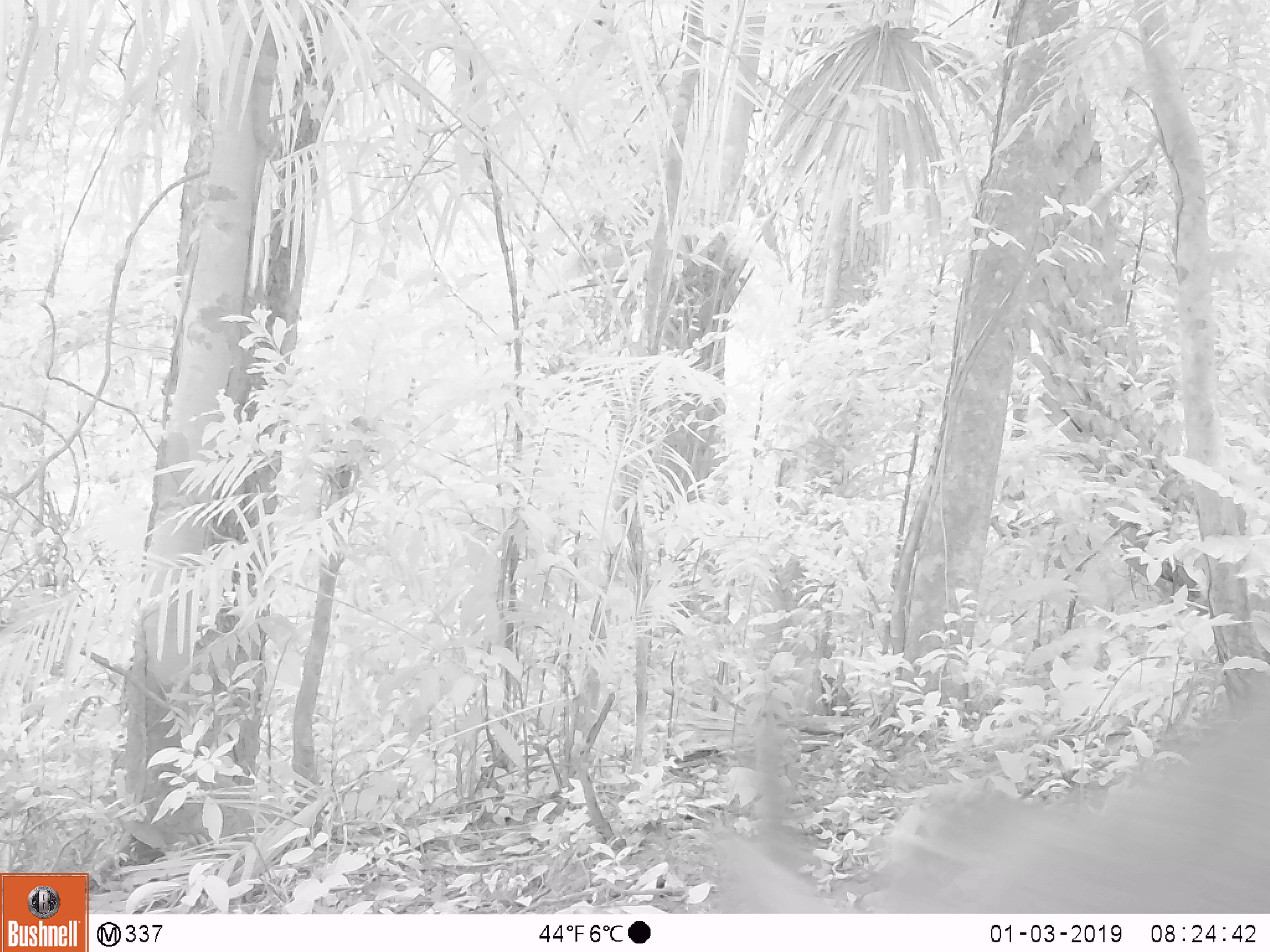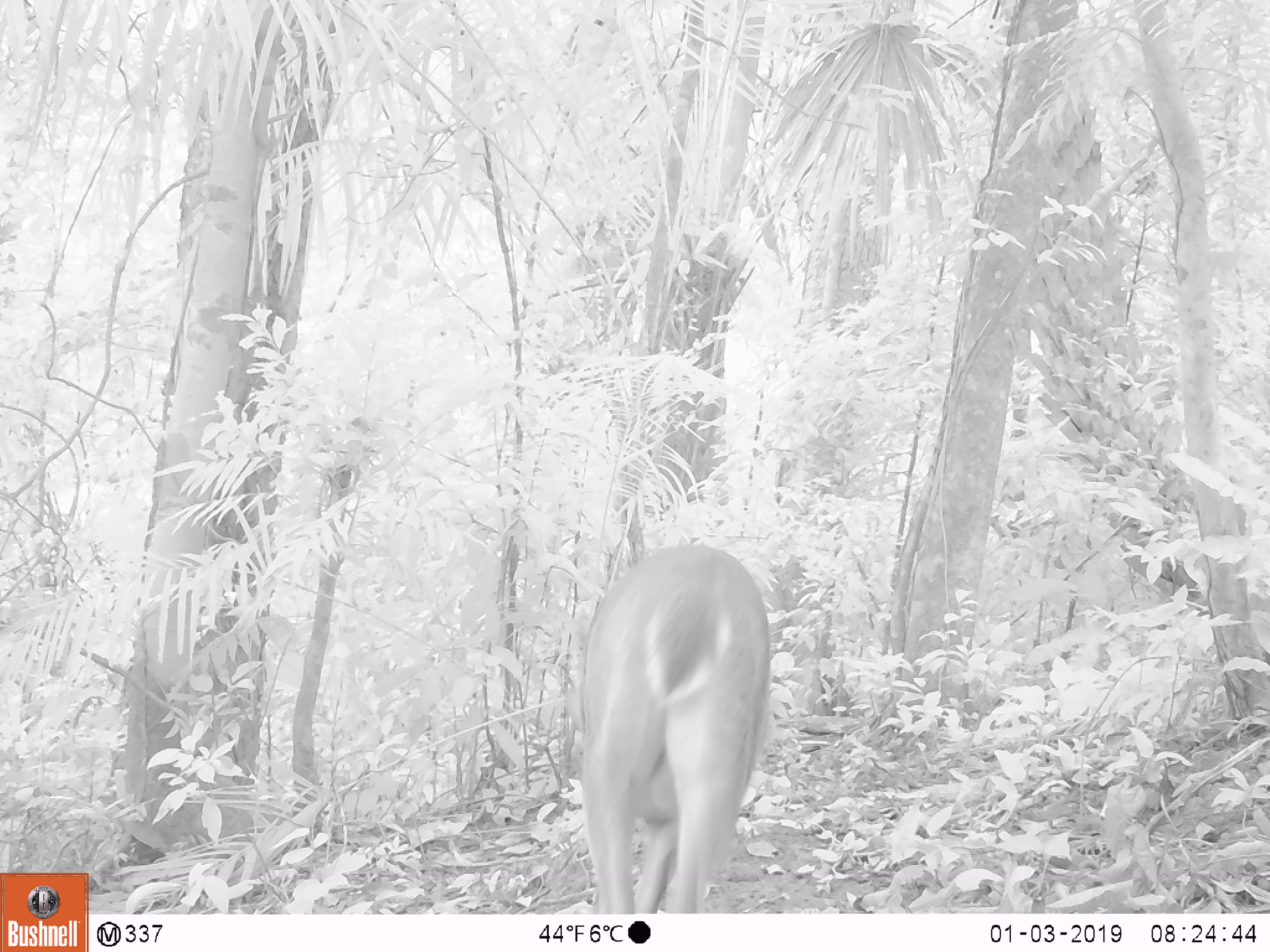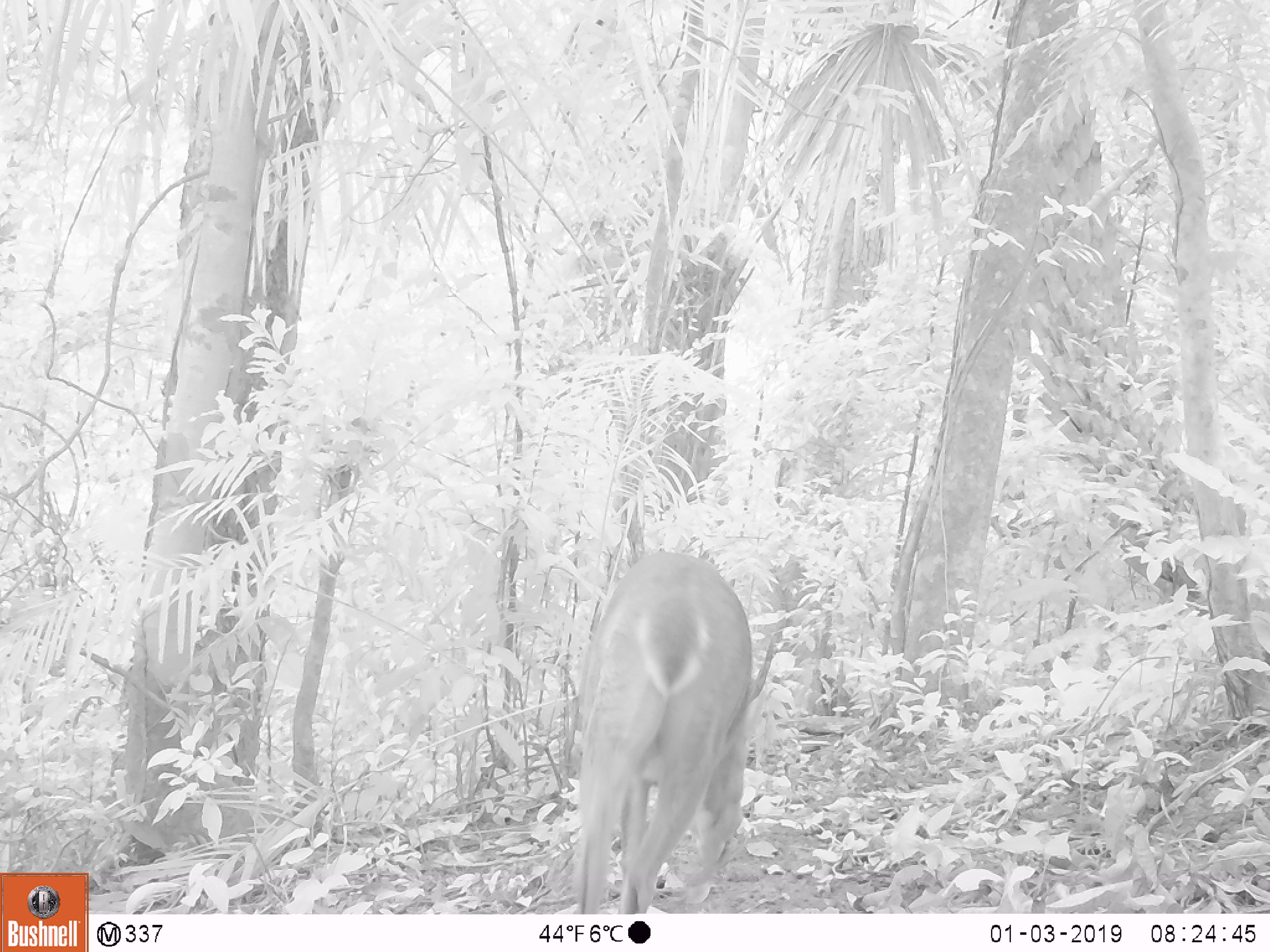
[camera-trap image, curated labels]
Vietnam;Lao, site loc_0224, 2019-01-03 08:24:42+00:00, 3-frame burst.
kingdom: Animalia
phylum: Chordata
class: Mammalia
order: Artiodactyla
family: Cervidae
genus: Muntiacus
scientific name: Muntiacus vuquangensis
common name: large-antlered muntjac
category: large antlered muntjac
Large antlered muntjac (large-antlered muntjac) (Muntiacus vuquangensis). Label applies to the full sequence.